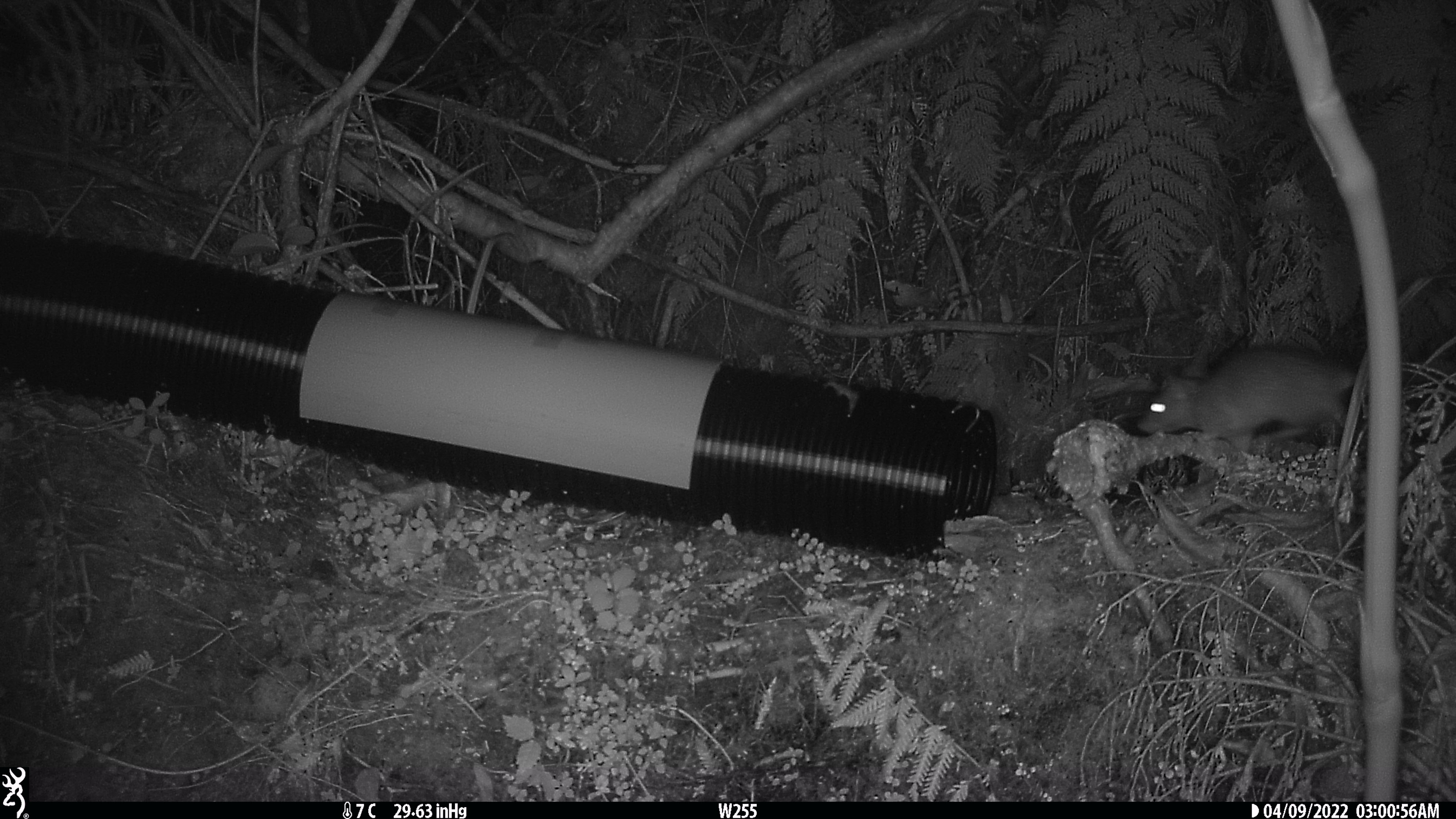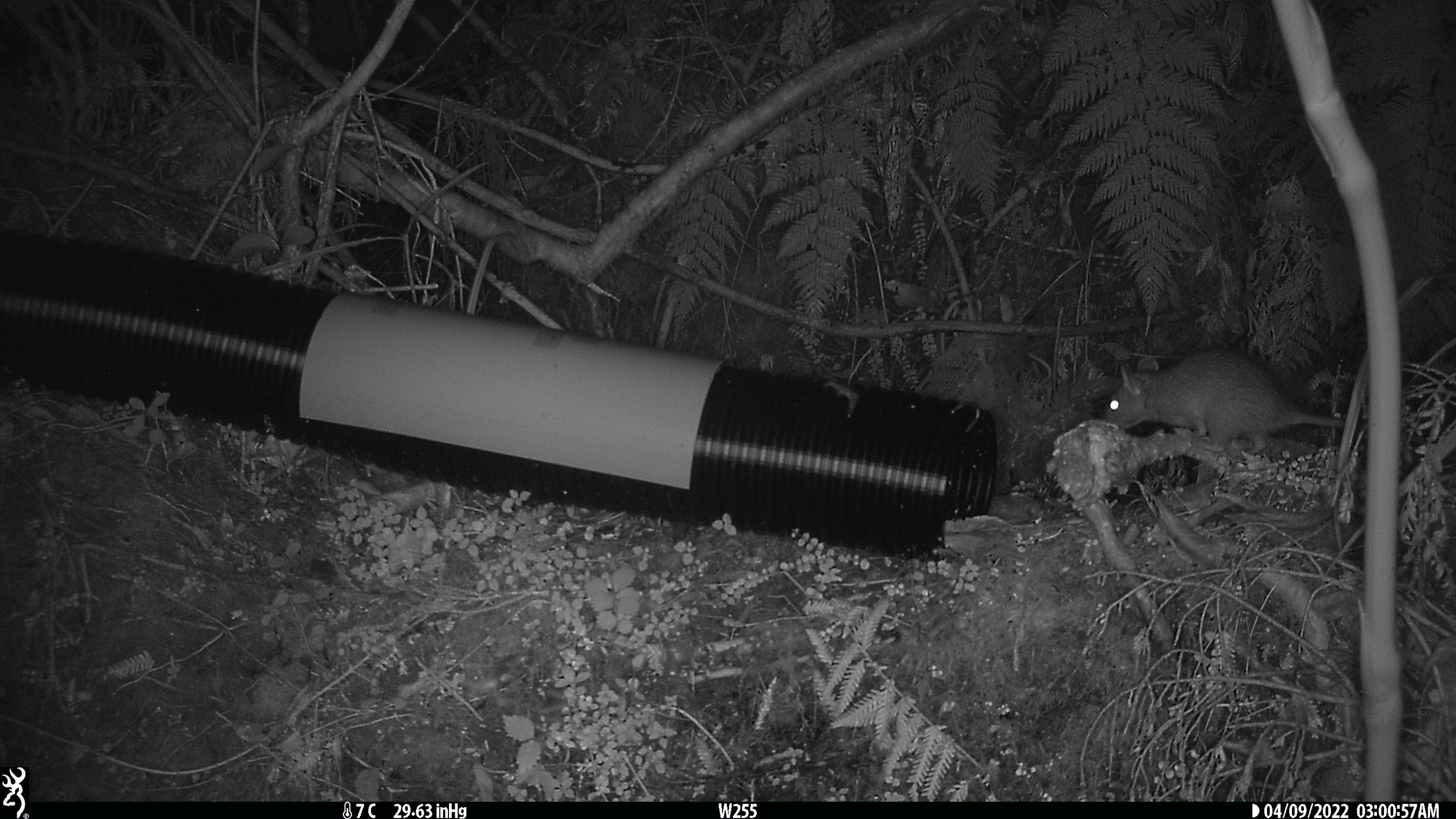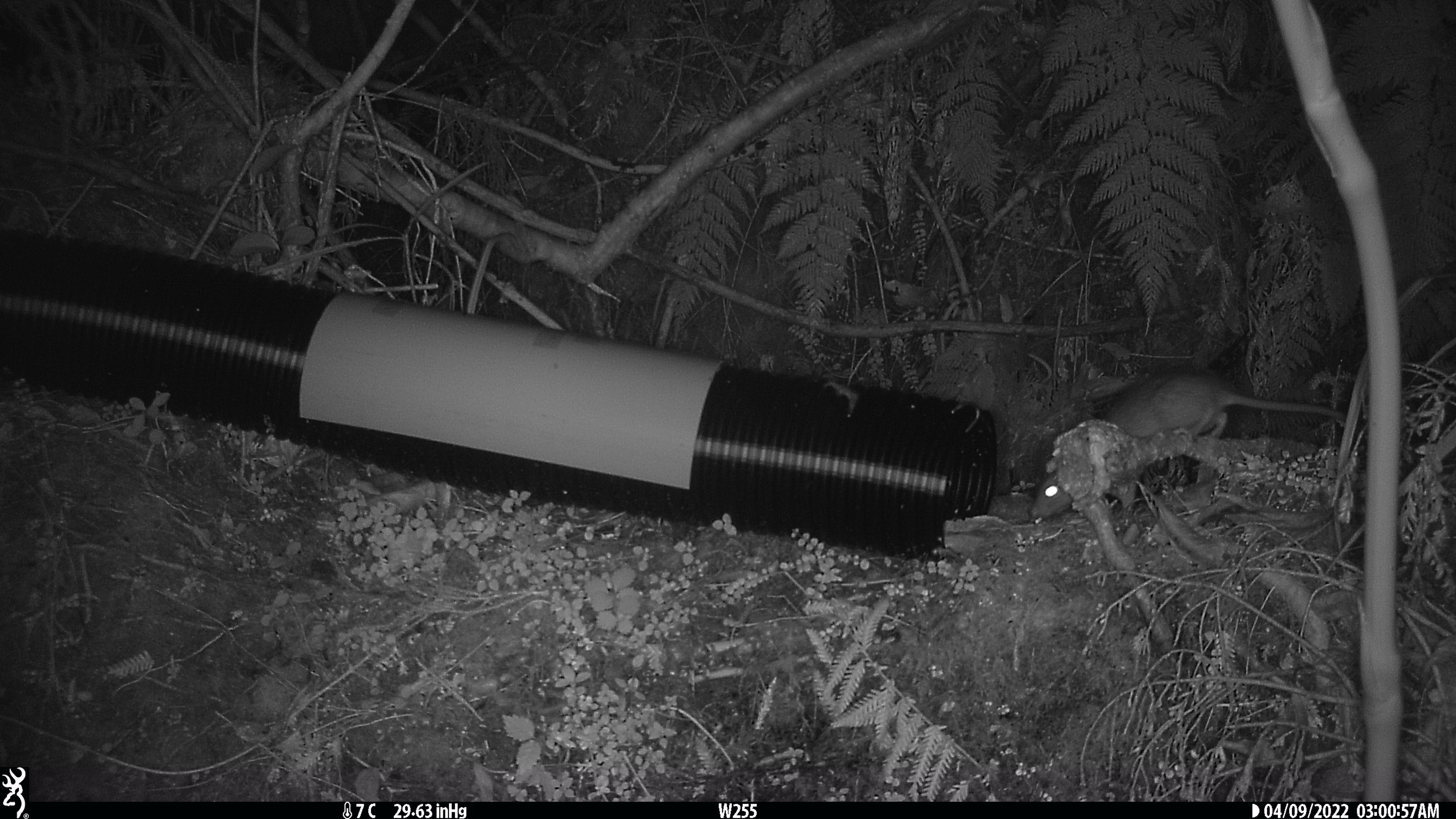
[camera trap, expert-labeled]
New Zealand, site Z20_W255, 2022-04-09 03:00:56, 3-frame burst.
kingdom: Animalia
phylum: Chordata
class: Mammalia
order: Rodentia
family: Muridae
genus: Rattus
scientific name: Rattus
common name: rat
Rat (Rattus).